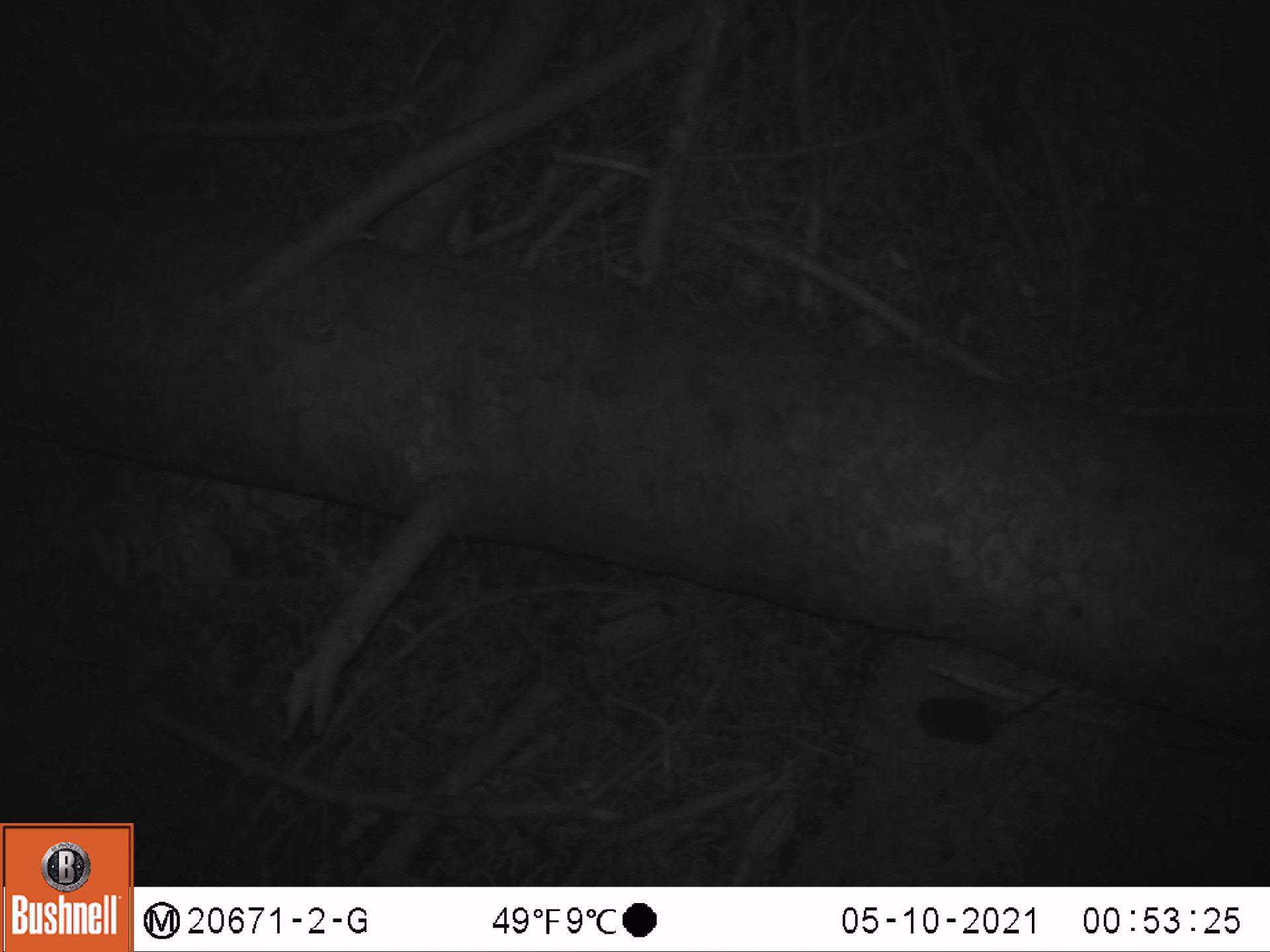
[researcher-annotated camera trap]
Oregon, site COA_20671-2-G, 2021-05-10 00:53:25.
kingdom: Animalia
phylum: Chordata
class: Mammalia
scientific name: Mammalia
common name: small mammal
Small mammal (Mammalia).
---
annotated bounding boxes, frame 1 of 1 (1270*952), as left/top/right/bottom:
small mammal: 876/652/1100/762